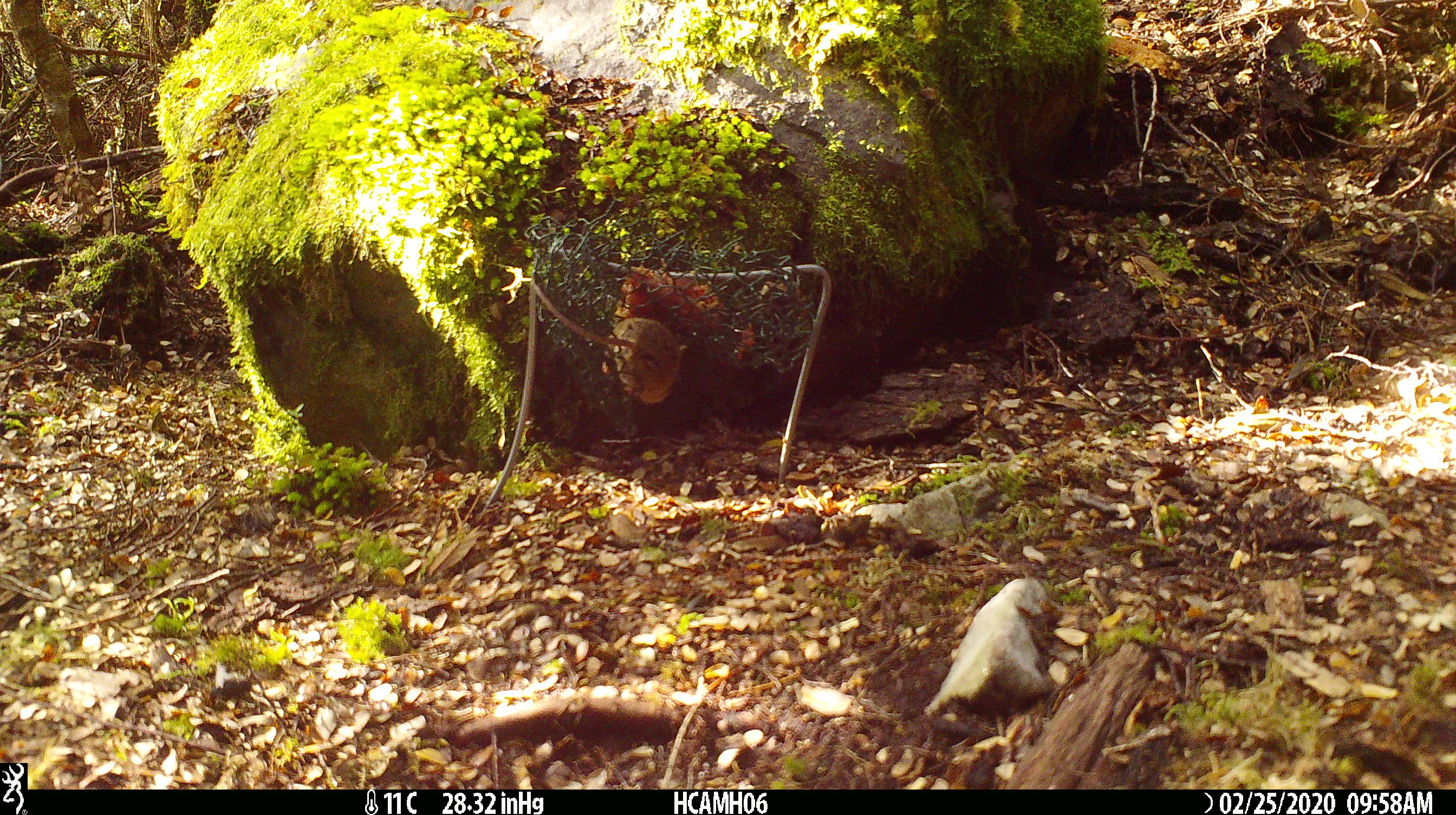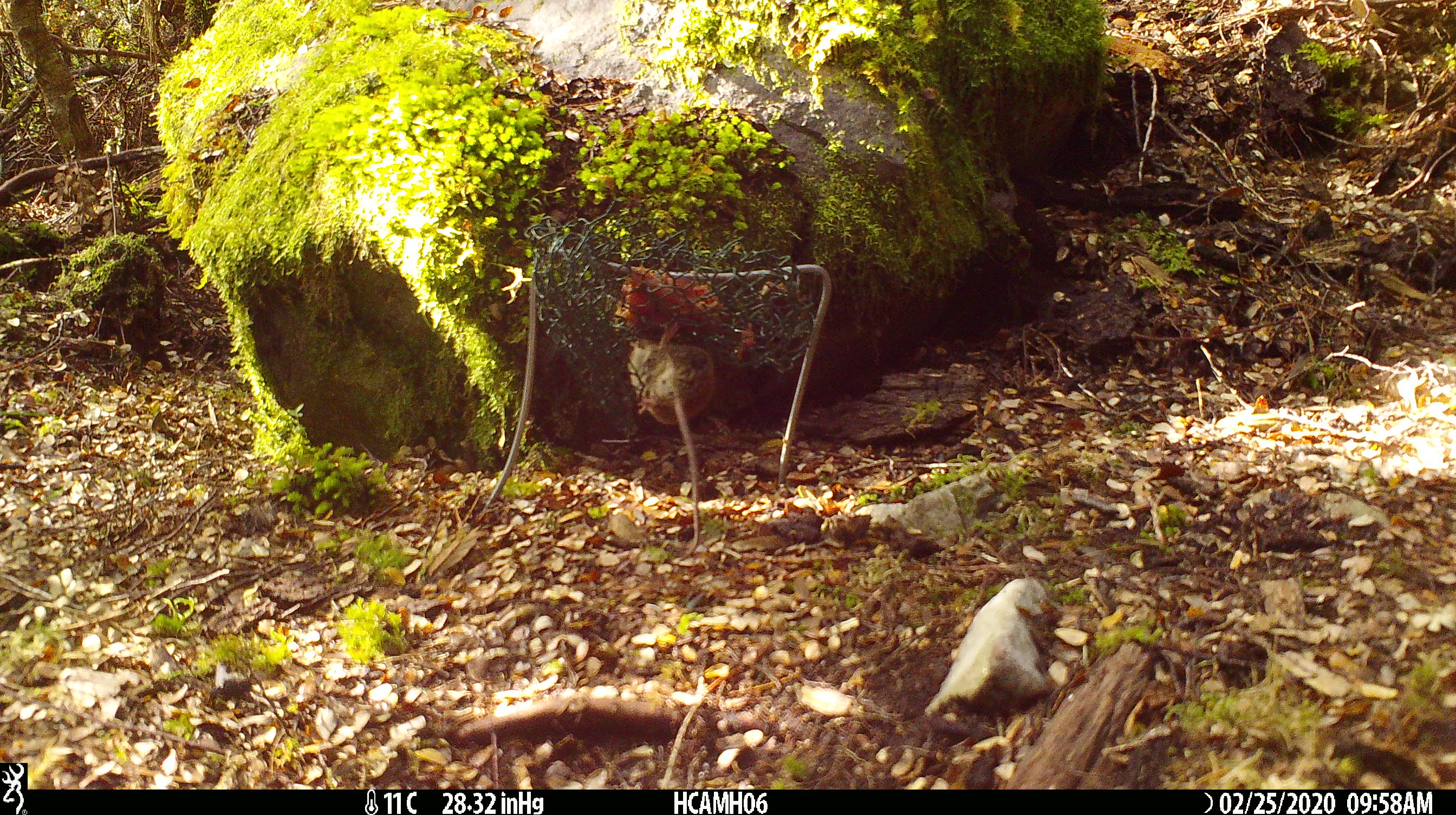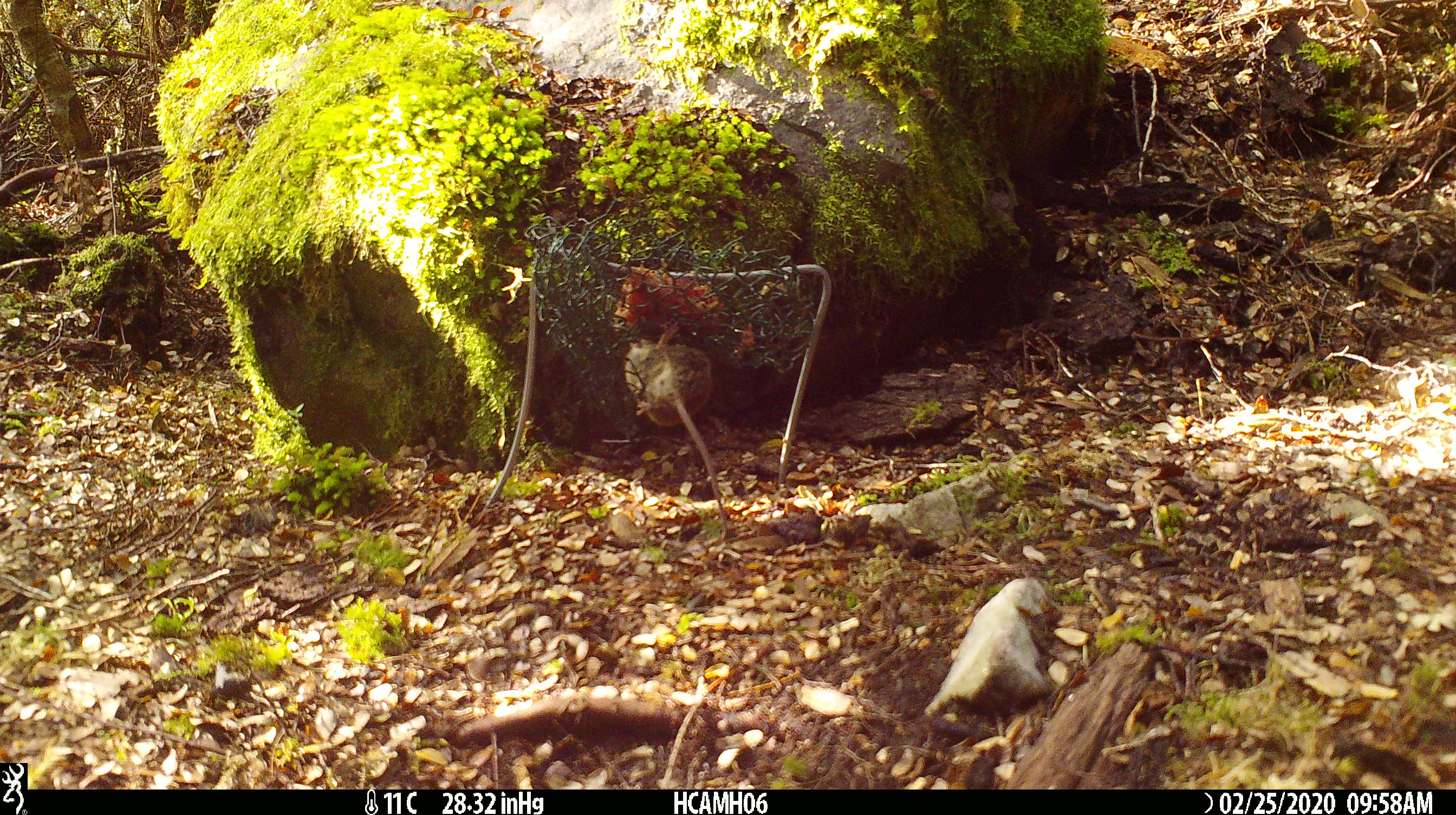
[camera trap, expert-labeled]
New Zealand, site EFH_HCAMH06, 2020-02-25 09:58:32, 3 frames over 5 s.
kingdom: Animalia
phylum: Chordata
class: Mammalia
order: Rodentia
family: Muridae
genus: Mus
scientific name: Mus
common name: mouse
Mouse (Mus).